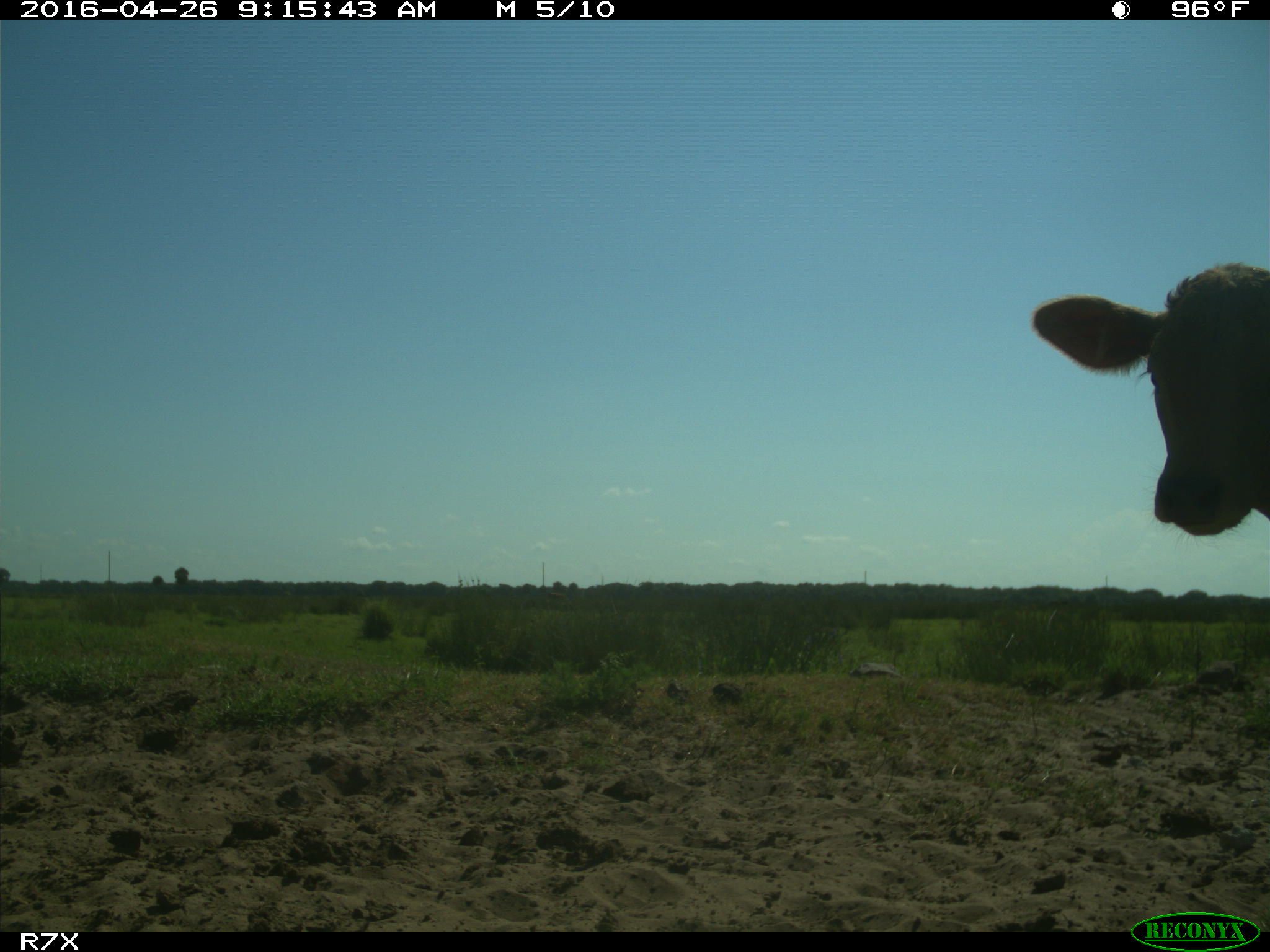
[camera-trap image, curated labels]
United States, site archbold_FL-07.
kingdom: Animalia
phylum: Chordata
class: Mammalia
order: Artiodactyla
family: Bovidae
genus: Bos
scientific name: Bos taurus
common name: domestic cow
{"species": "Bos taurus (domestic cow)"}